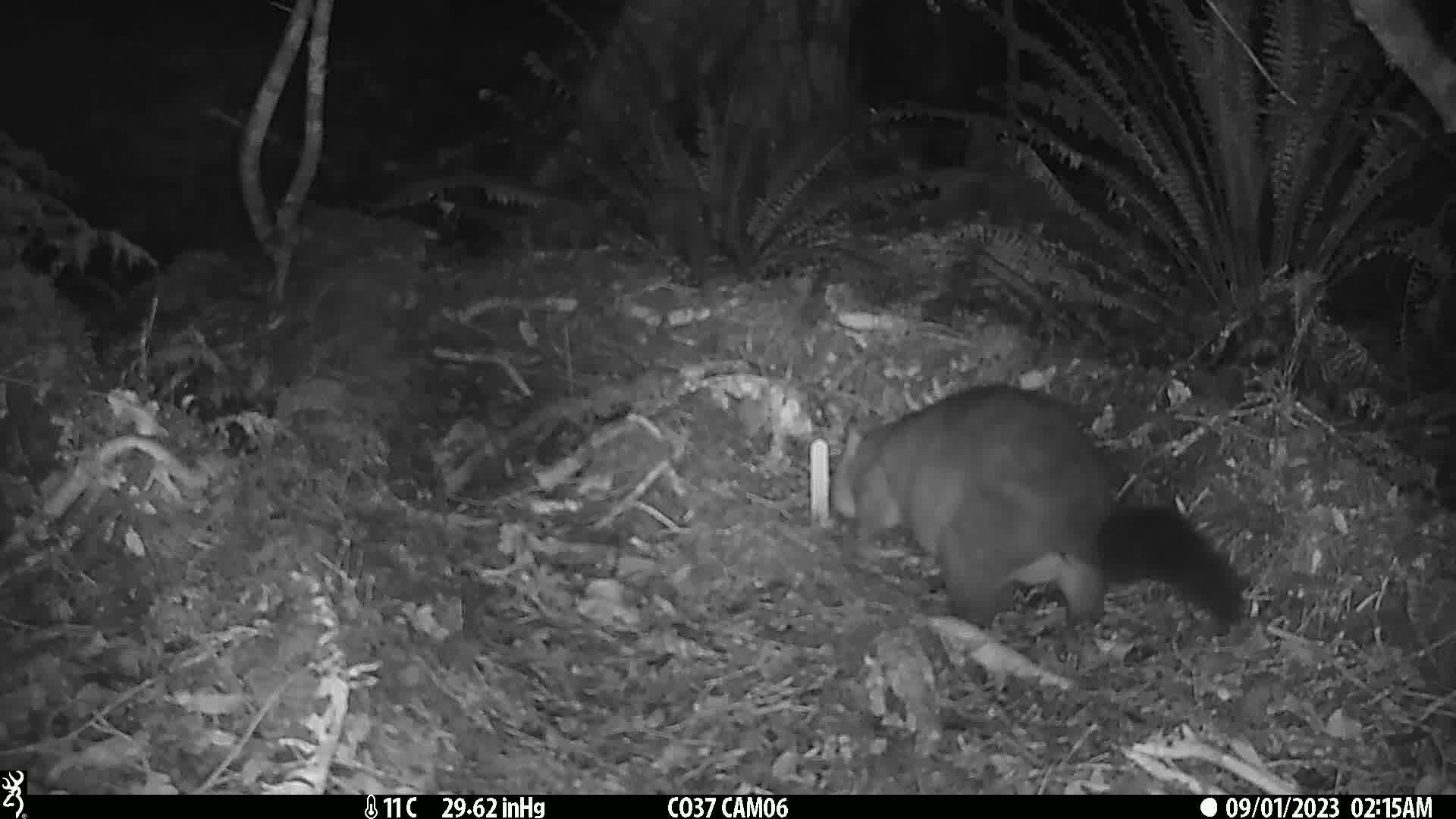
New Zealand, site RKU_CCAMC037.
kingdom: Animalia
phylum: Chordata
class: Mammalia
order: Diprotodontia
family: Phalangeridae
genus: Trichosurus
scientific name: Trichosurus vulpecula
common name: common brushtail possum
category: possum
Possum (common brushtail possum) (Trichosurus vulpecula).